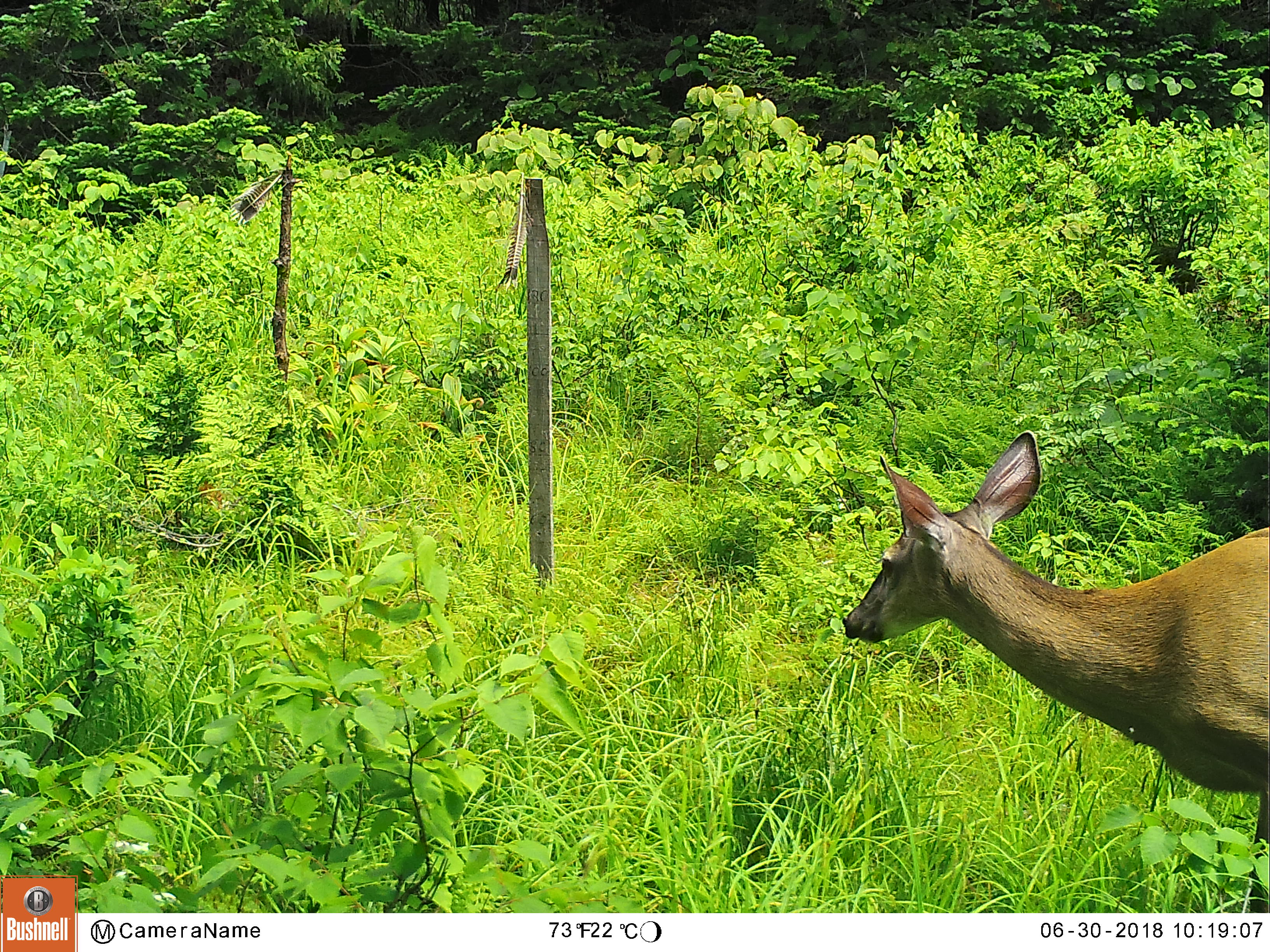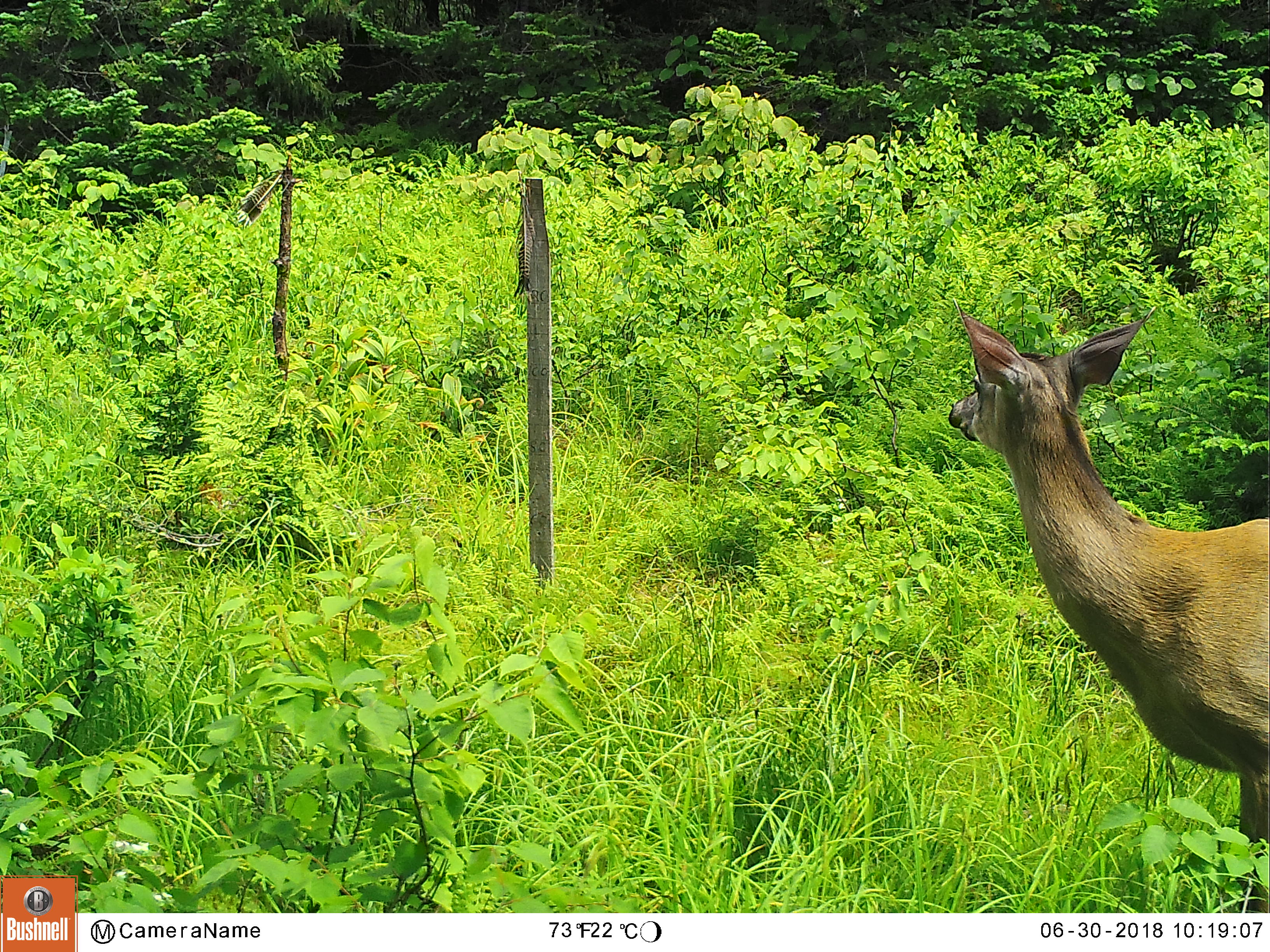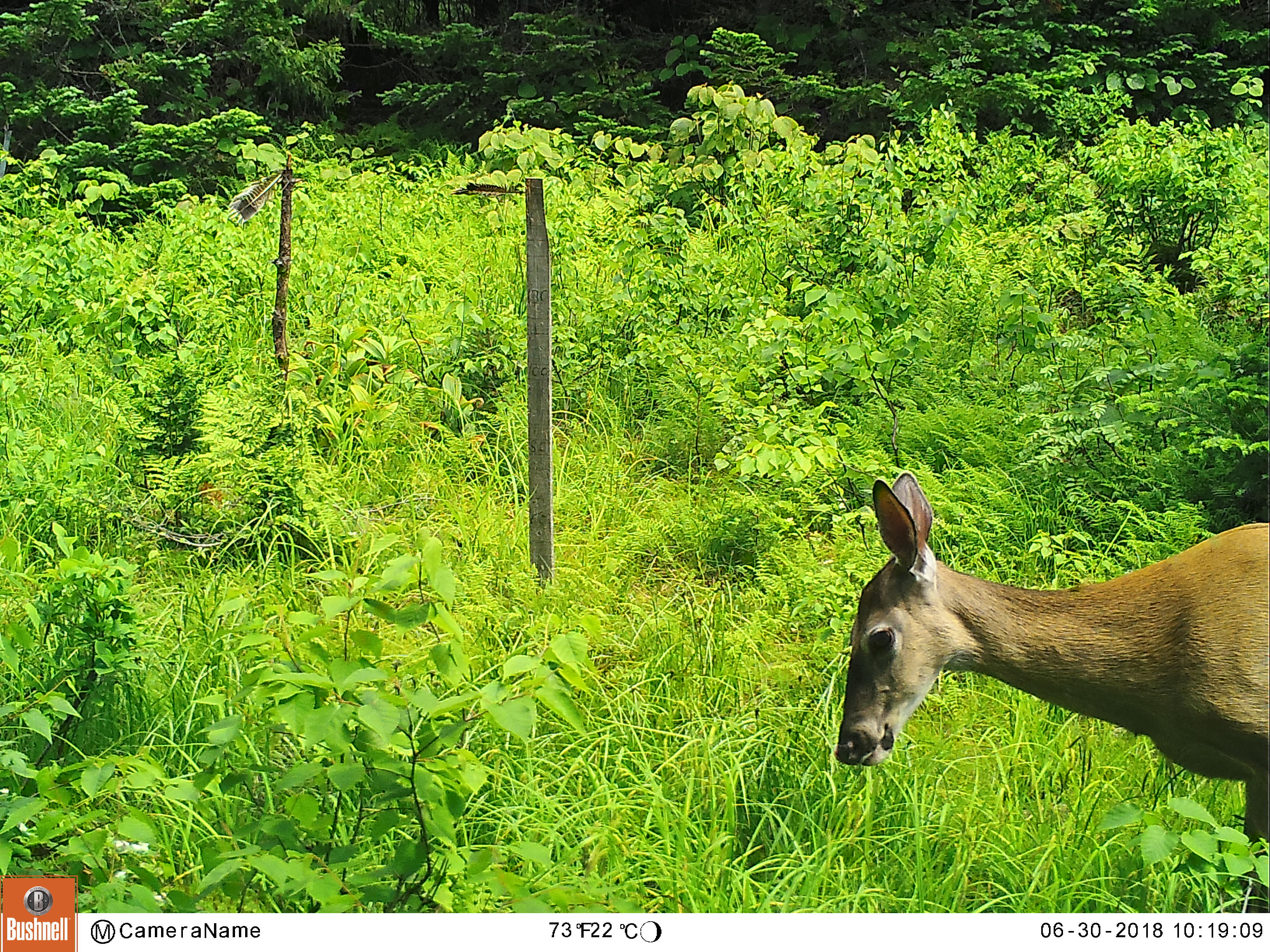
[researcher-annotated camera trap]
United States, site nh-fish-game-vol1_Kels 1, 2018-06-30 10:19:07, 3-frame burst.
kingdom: Animalia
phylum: Chordata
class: Mammalia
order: Artiodactyla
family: Cervidae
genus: Odocoileus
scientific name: Odocoileus virginianus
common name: white-tailed deer